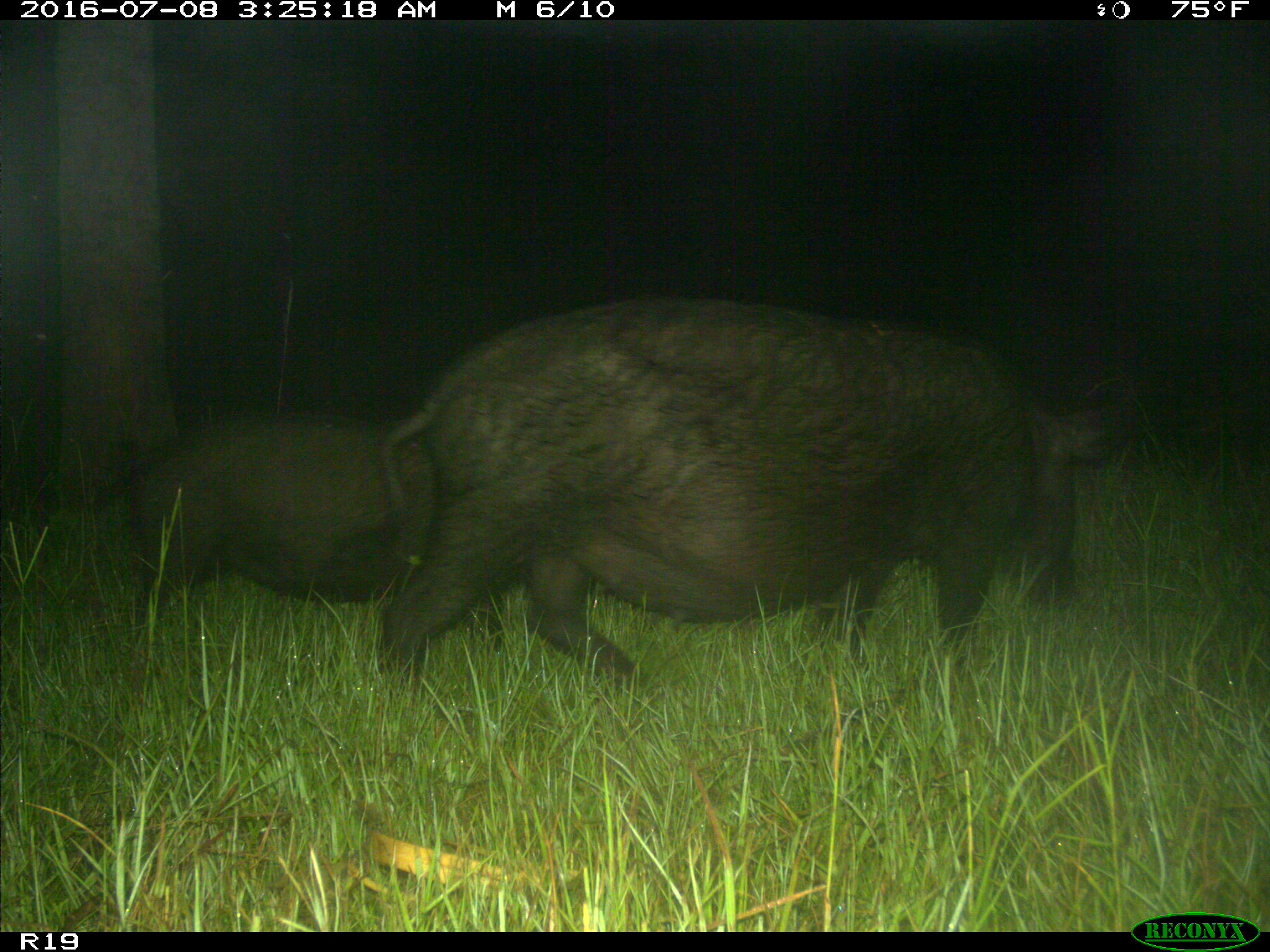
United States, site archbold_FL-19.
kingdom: Animalia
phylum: Chordata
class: Mammalia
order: Artiodactyla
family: Suidae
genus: Sus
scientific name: Sus scrofa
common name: wild boar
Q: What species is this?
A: Sus scrofa (wild boar).